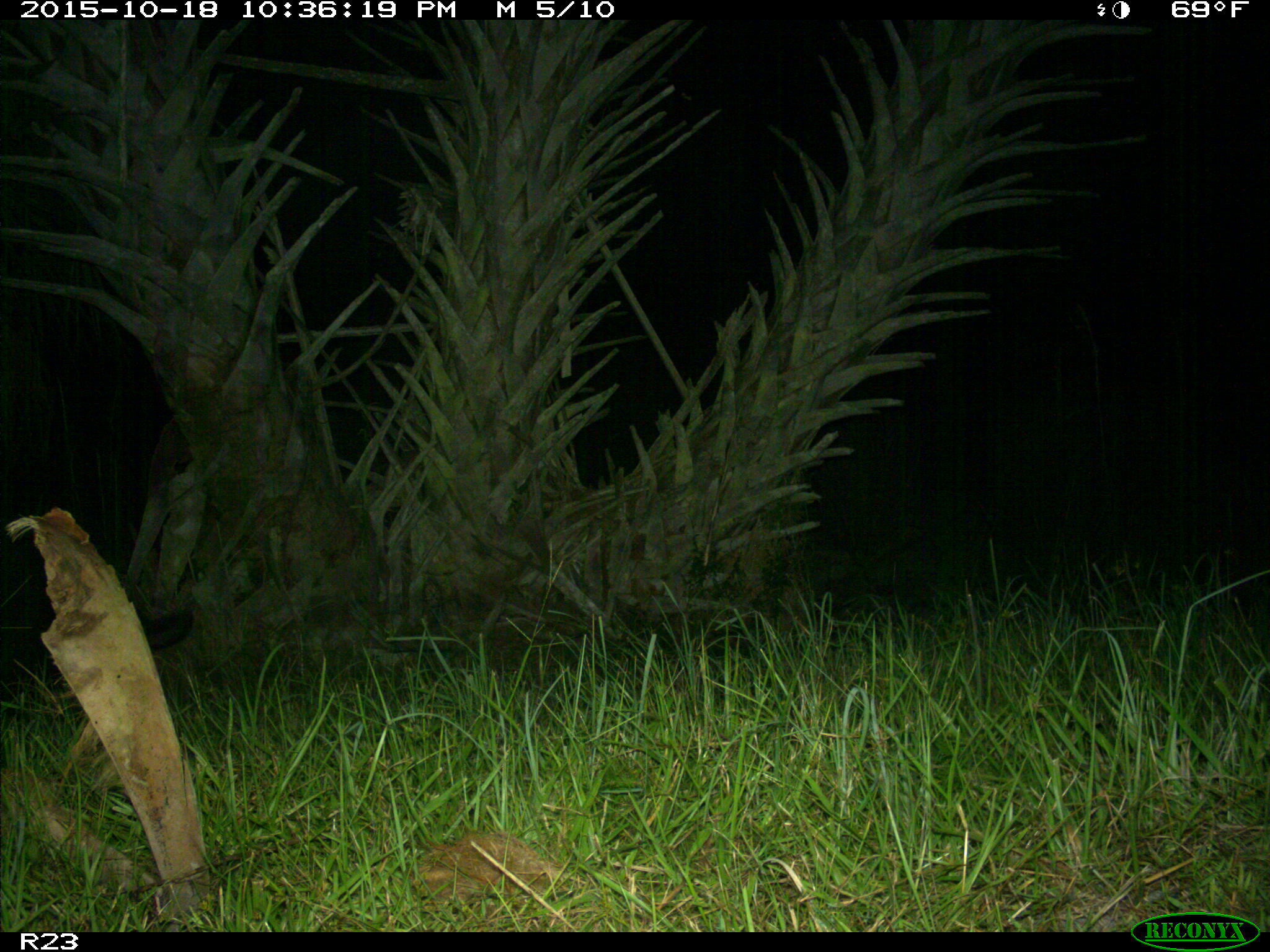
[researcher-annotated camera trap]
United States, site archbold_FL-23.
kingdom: Animalia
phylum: Chordata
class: Mammalia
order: Artiodactyla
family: Suidae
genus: Sus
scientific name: Sus scrofa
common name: wild boar